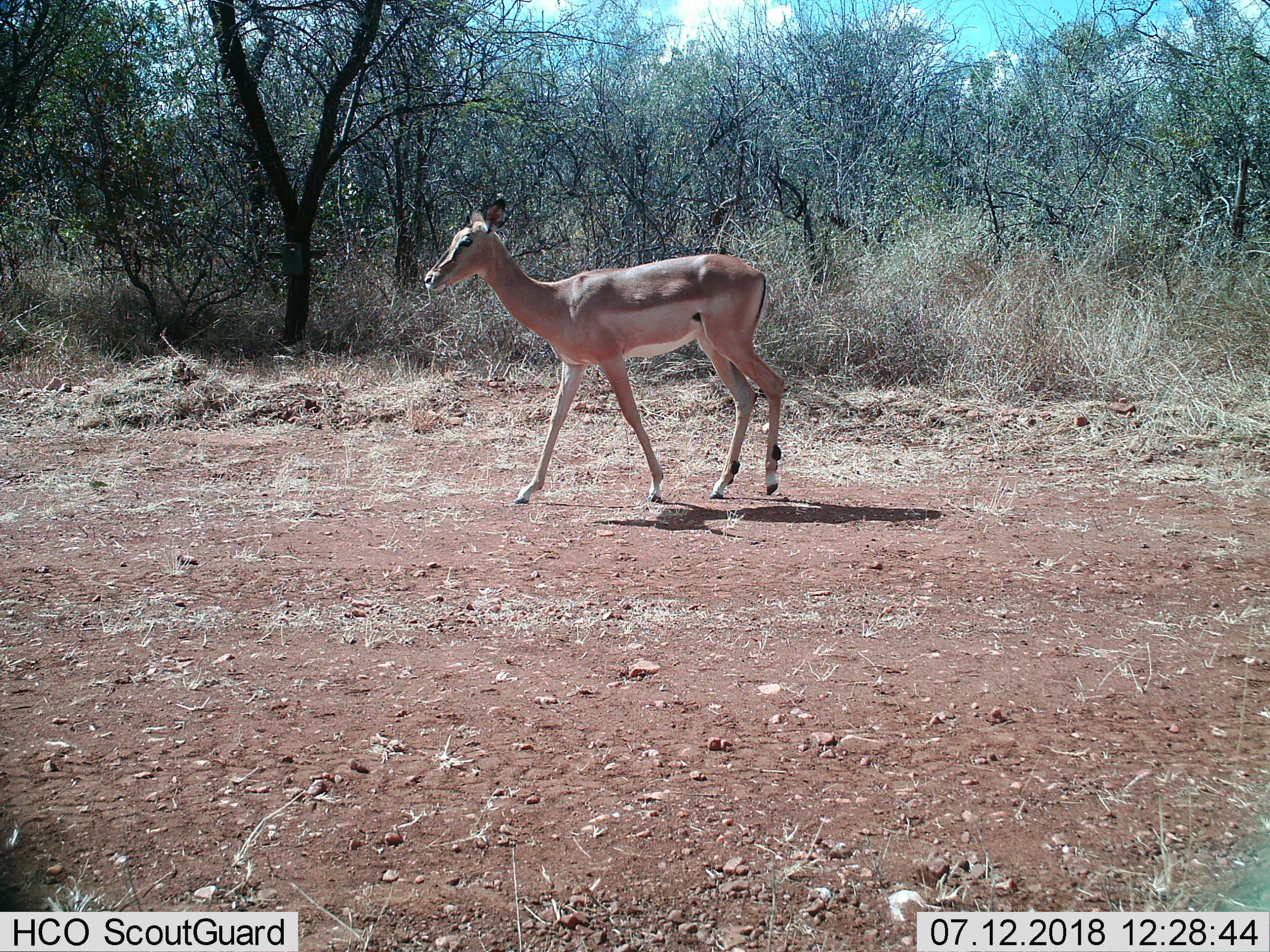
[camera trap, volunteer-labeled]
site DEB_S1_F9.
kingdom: Animalia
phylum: Chordata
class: Mammalia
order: Artiodactyla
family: Bovidae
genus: Aepyceros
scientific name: Aepyceros melampus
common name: impala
Impala (Aepyceros melampus), count 1. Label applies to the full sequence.